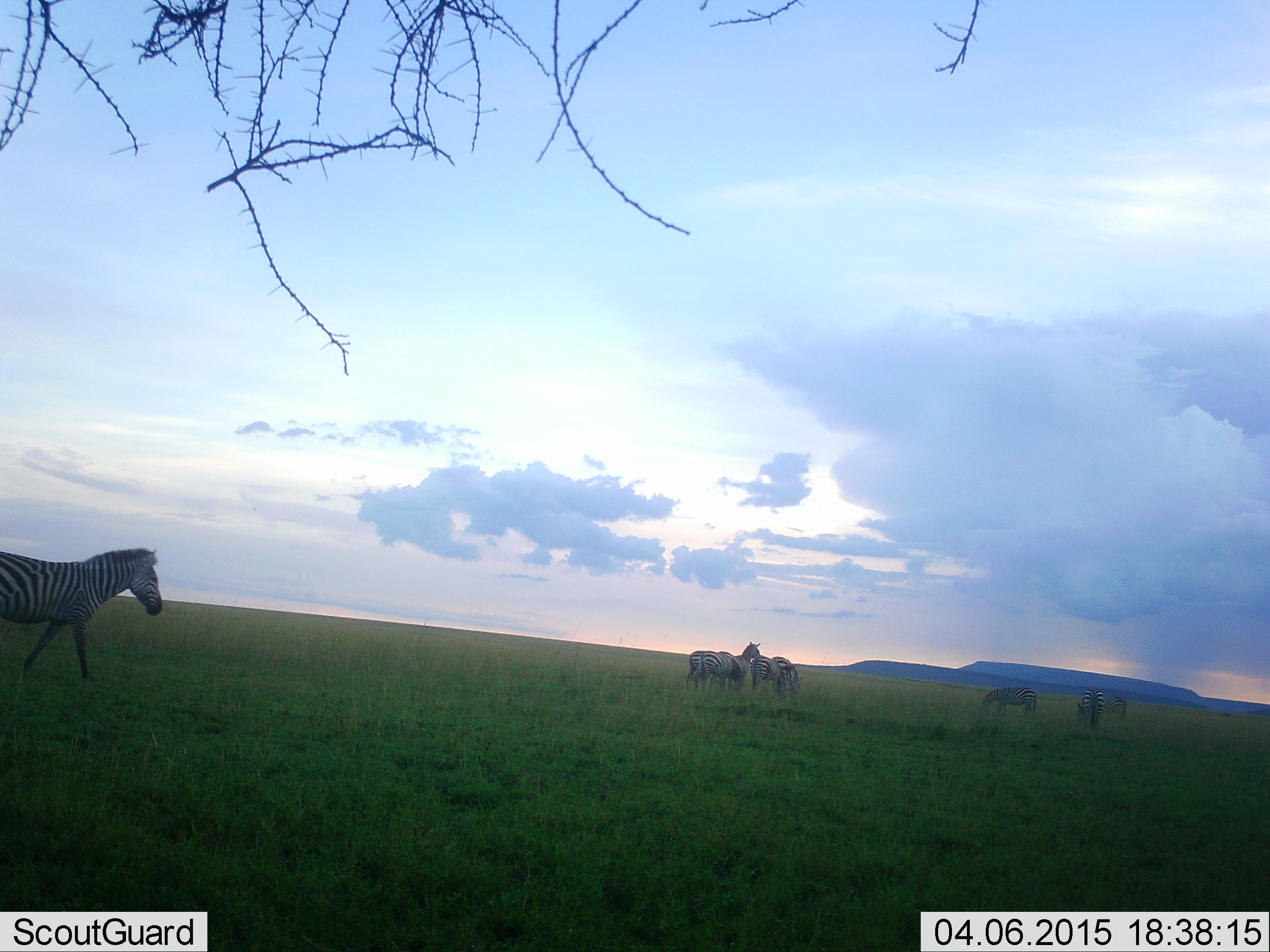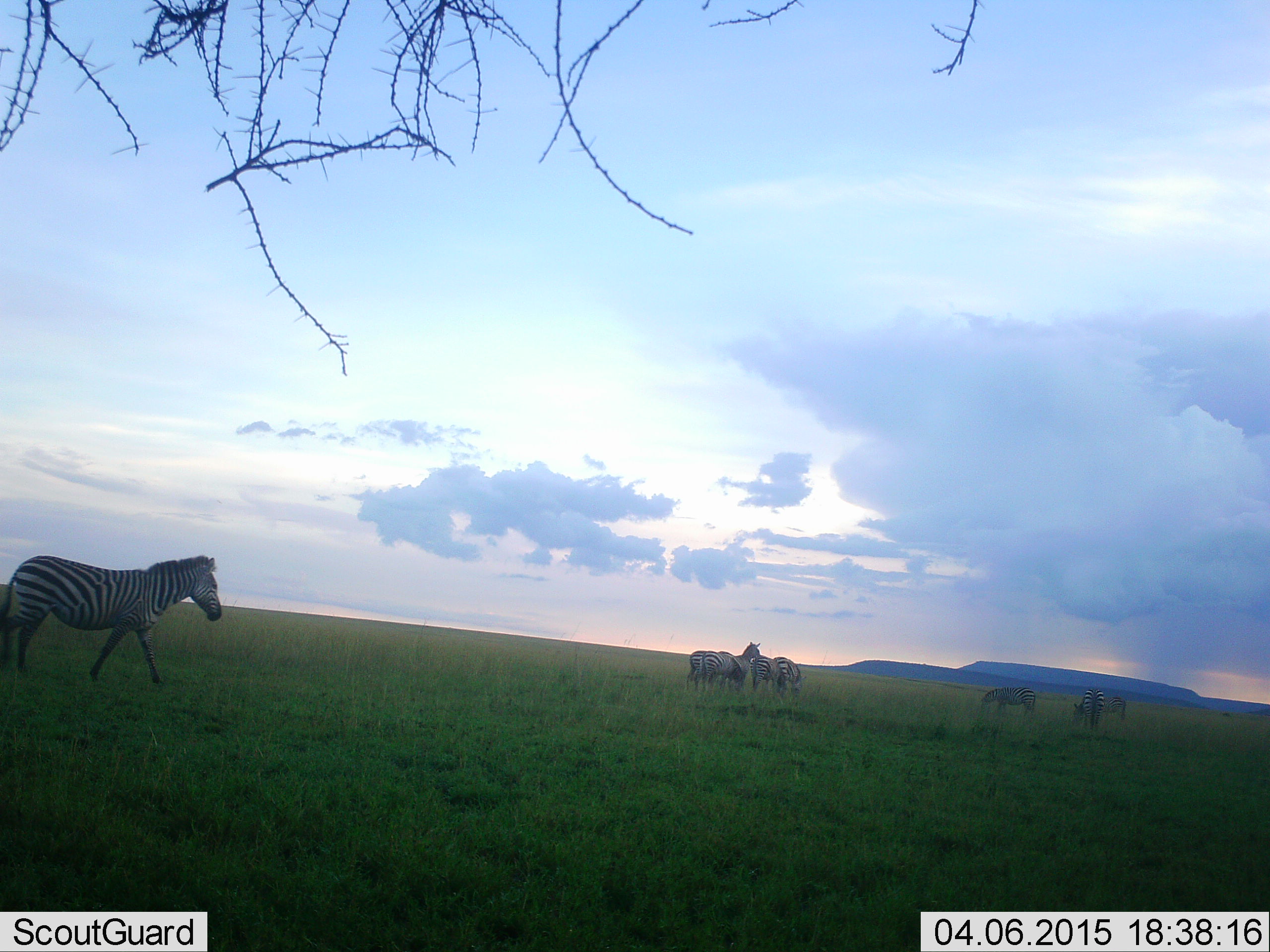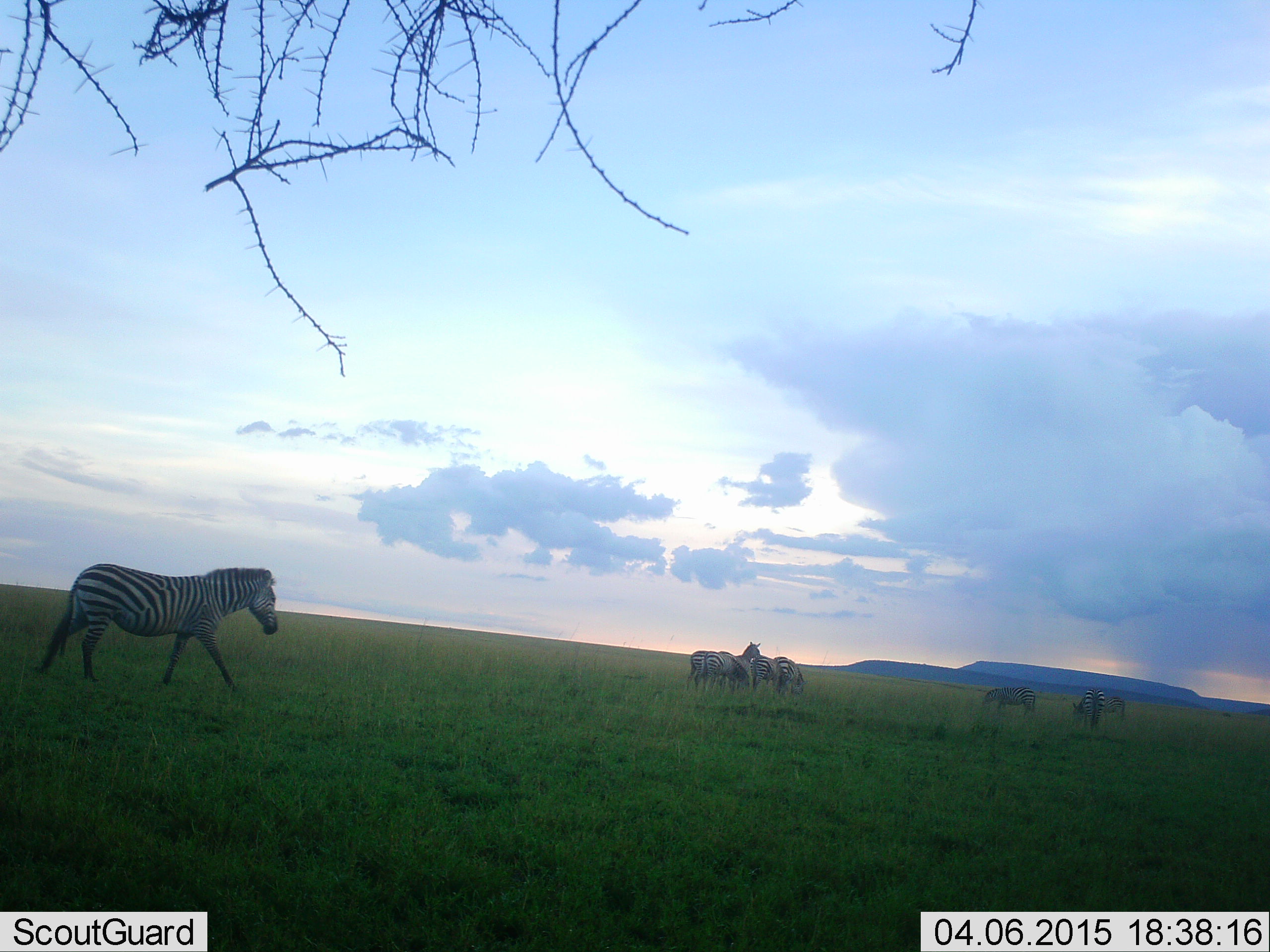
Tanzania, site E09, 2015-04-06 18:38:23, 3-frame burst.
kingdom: Animalia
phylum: Chordata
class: Mammalia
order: Perissodactyla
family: Equidae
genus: Equus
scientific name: Equus quagga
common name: plains zebra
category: zebra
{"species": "zebra (plains zebra) (Equus quagga)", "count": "8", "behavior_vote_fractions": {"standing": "80%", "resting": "0%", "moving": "90%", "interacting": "20%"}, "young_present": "0%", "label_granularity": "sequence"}